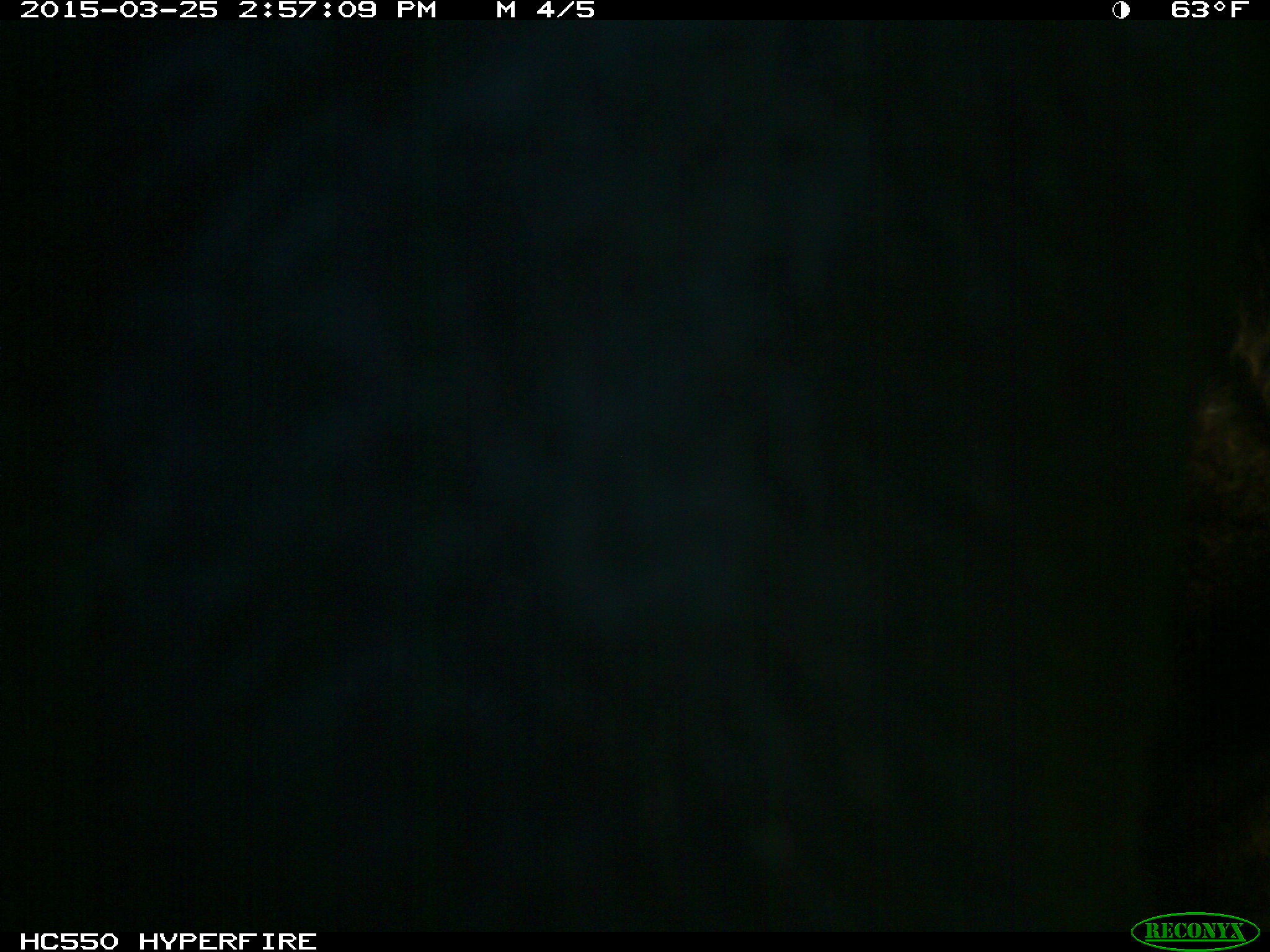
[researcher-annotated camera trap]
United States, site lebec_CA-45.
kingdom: Animalia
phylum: Chordata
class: Mammalia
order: Artiodactyla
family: Bovidae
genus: Bos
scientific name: Bos taurus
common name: domestic cow